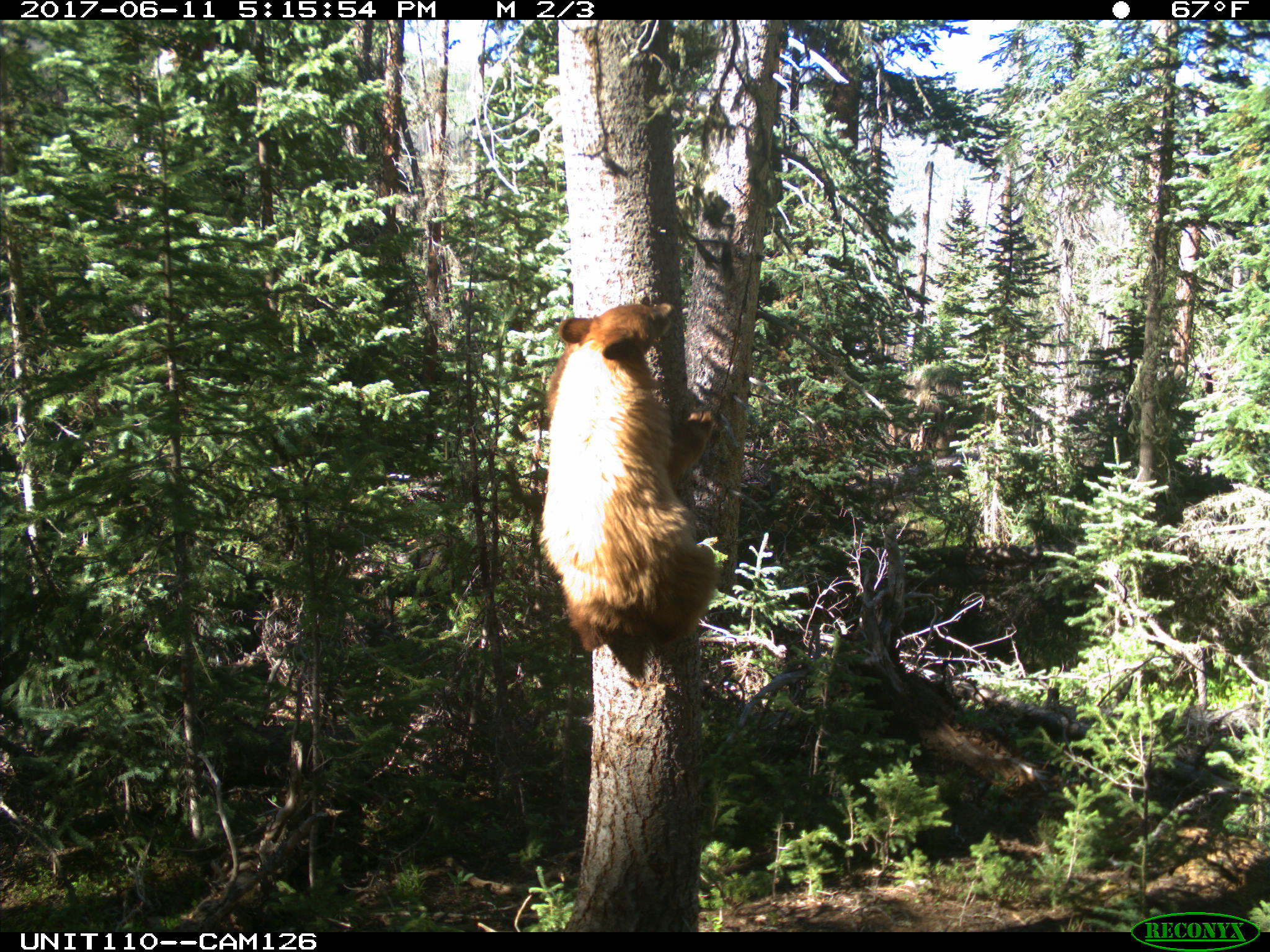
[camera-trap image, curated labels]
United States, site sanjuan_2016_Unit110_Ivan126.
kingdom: Animalia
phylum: Chordata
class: Mammalia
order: Carnivora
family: Ursidae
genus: Ursus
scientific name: Ursus americanus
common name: american black bear